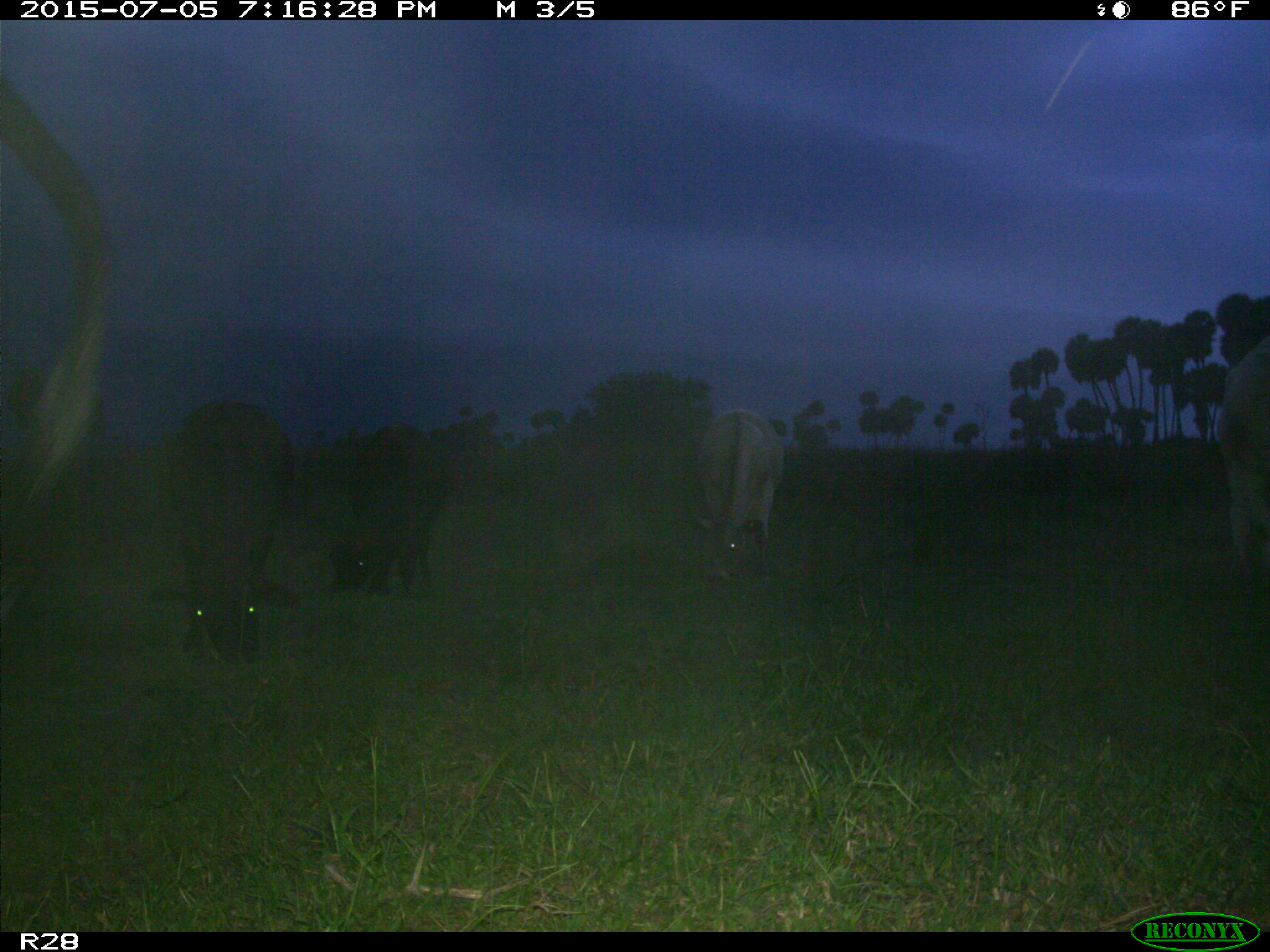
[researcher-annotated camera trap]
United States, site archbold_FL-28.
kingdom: Animalia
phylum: Chordata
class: Mammalia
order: Artiodactyla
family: Bovidae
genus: Bos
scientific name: Bos taurus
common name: domestic cow